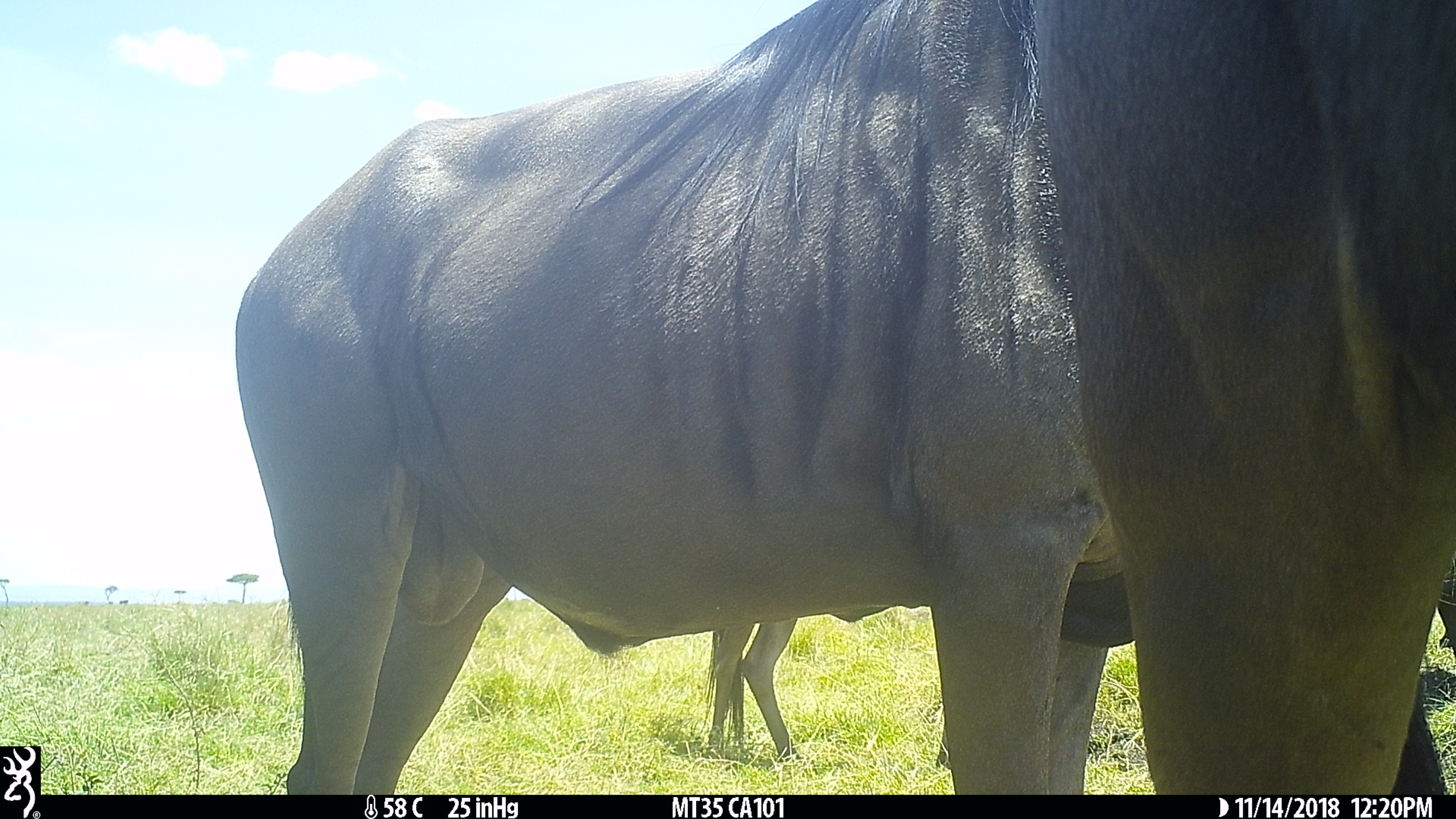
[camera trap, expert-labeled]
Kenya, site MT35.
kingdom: Animalia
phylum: Chordata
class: Mammalia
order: Artiodactyla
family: Bovidae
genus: Connochaetes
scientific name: Connochaetes taurinus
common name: blue wildebeest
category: wildebeest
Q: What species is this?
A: Wildebeest (blue wildebeest) (Connochaetes taurinus).